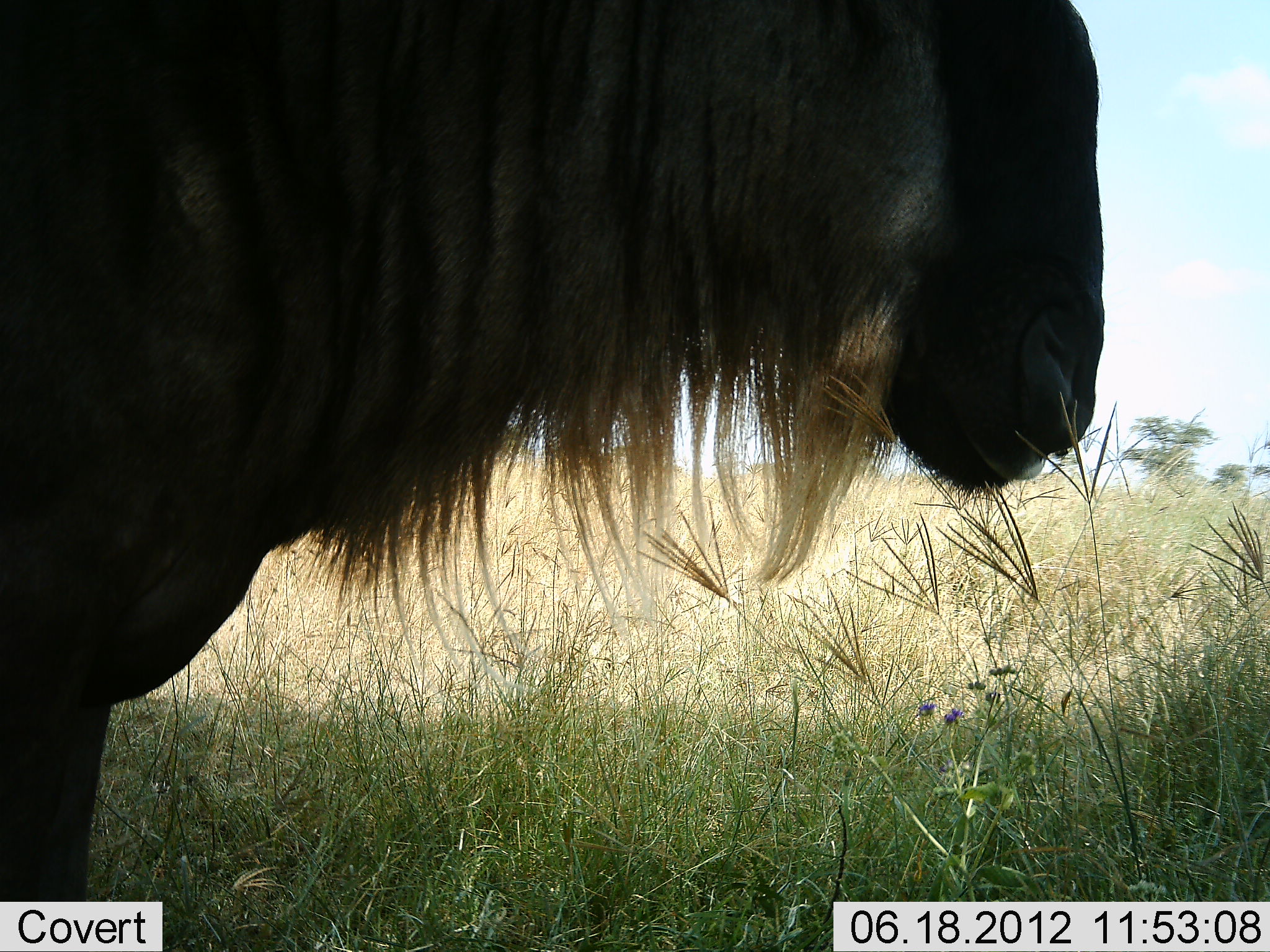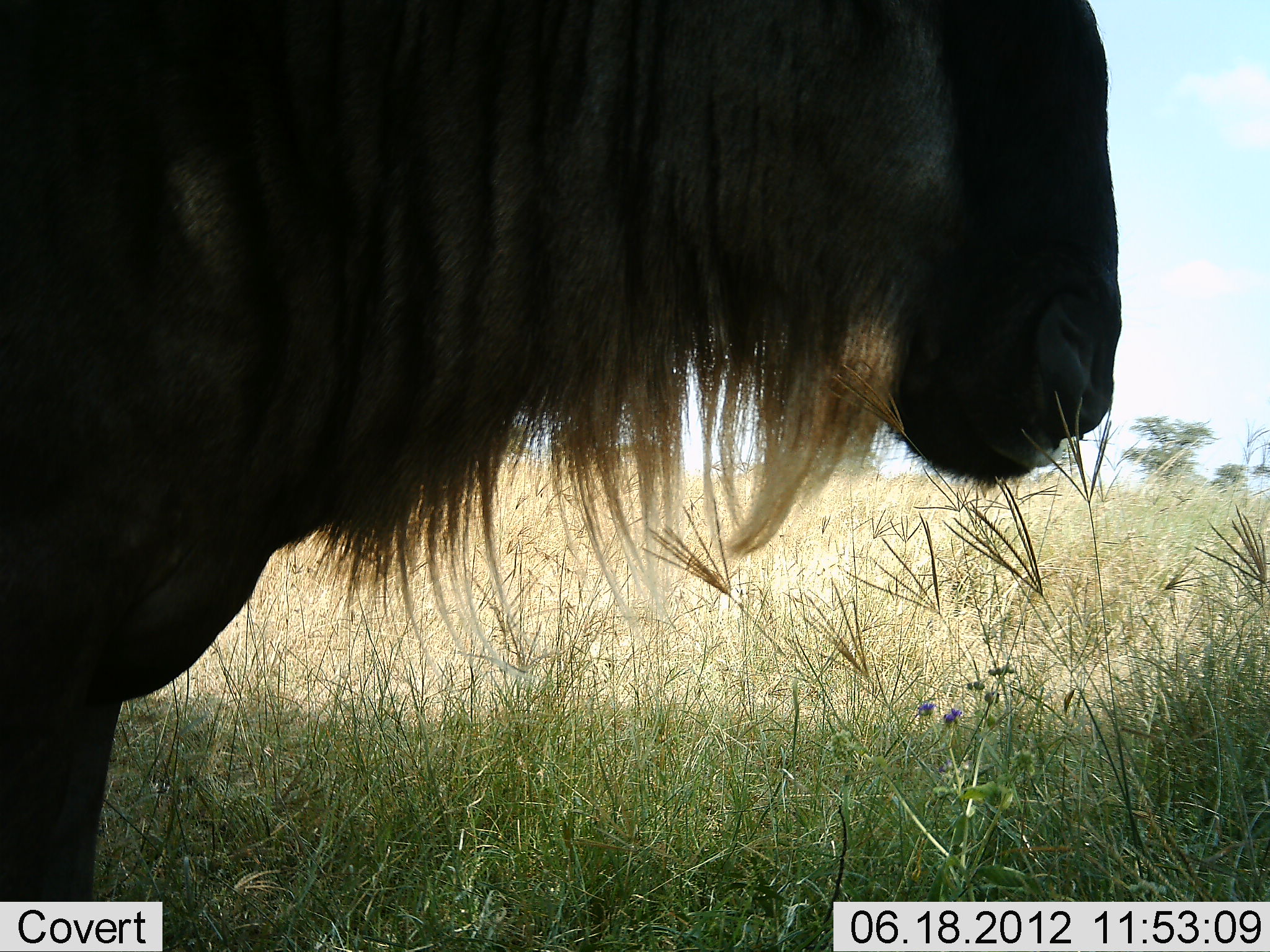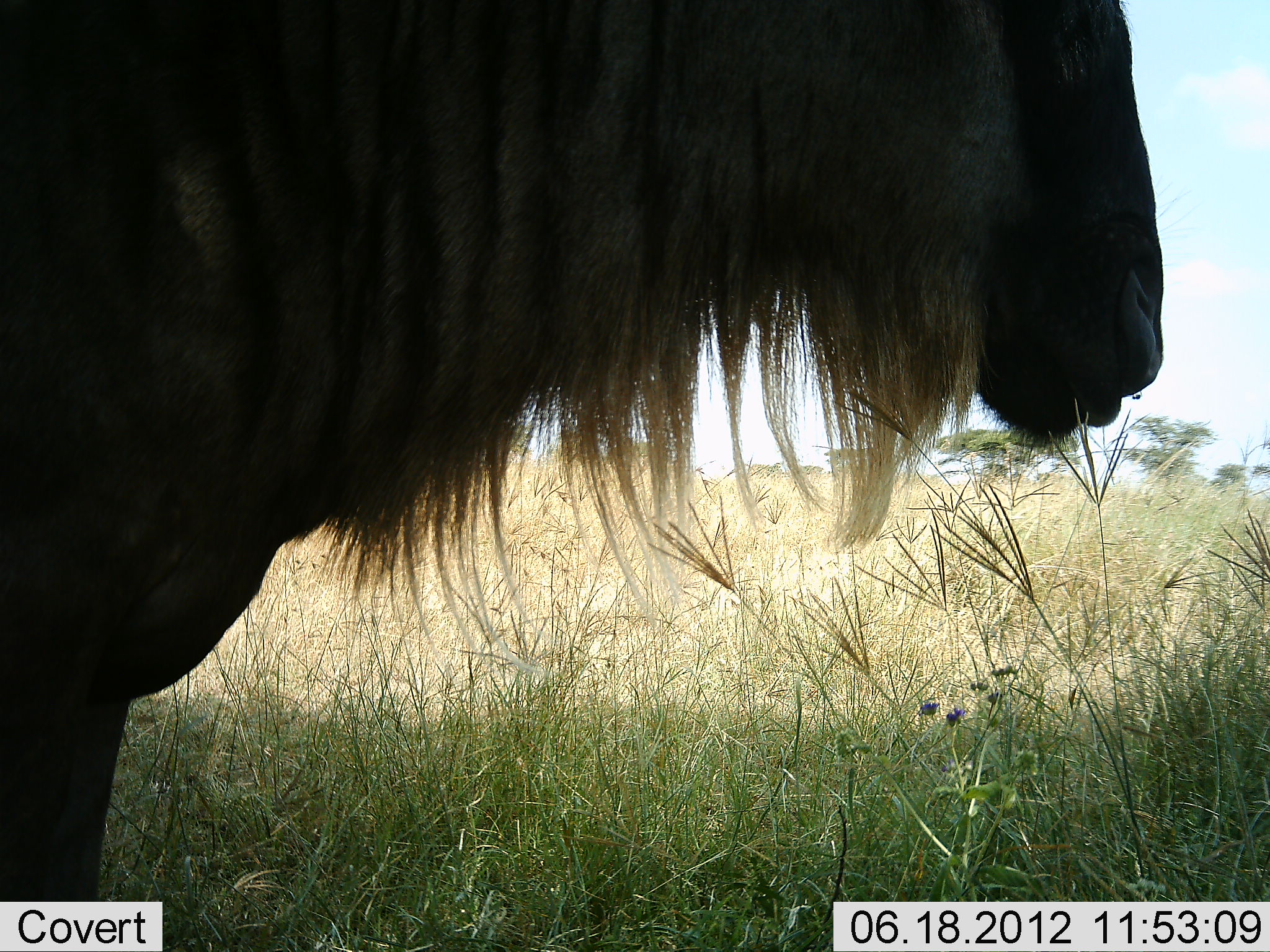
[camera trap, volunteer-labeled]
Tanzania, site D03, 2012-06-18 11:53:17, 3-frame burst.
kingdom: Animalia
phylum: Chordata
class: Mammalia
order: Artiodactyla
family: Bovidae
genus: Connochaetes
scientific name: Connochaetes taurinus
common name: blue wildebeest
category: wildebeest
Wildebeest (blue wildebeest) (Connochaetes taurinus), count 1. Behavior (volunteer vote fractions): standing 100%, resting 0%, moving 0%, interacting 0%. Young present (vote fraction): 0%. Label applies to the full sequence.